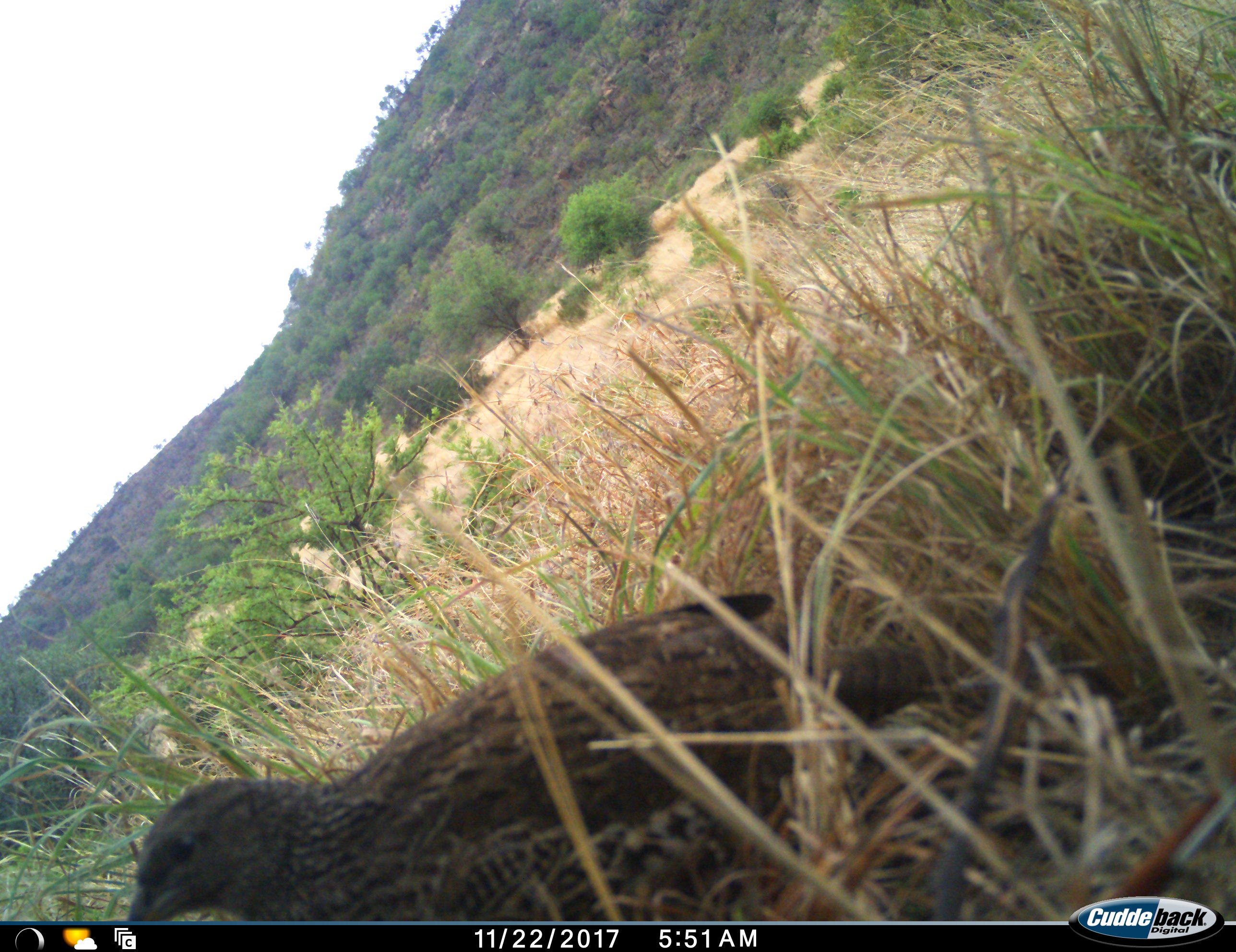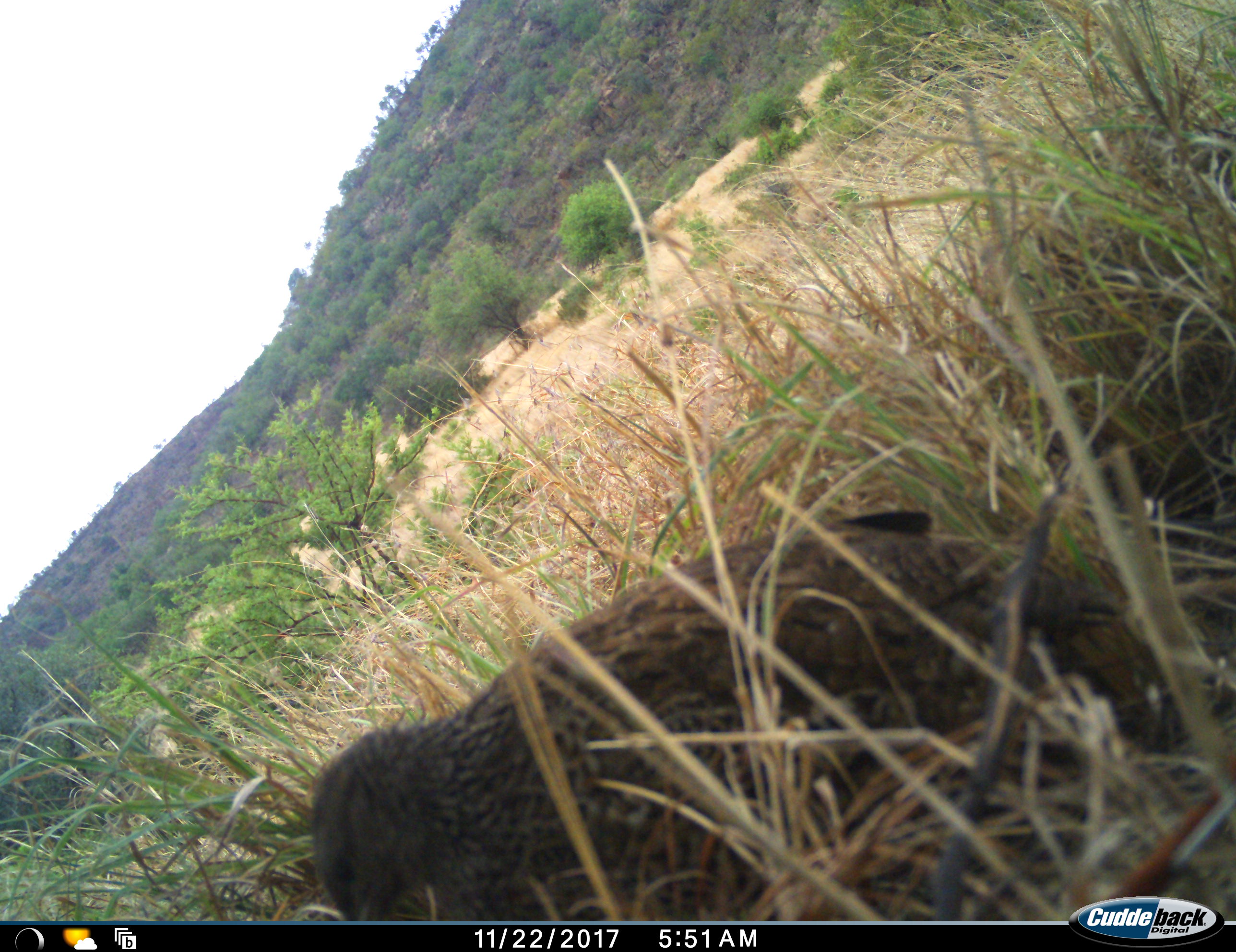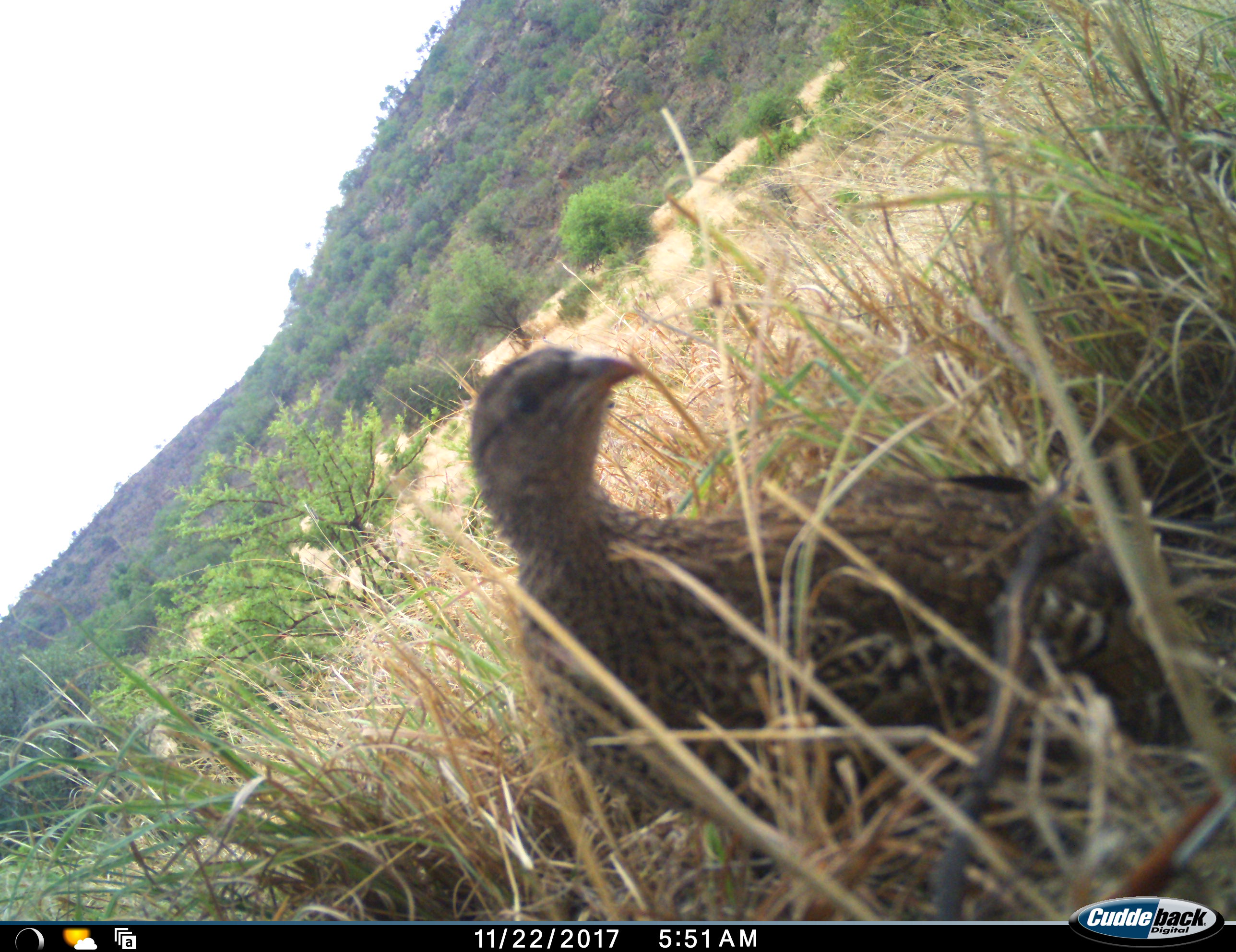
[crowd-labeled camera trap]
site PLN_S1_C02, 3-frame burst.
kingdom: Animalia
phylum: Chordata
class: Aves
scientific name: Aves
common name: bird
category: birdother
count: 1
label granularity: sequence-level